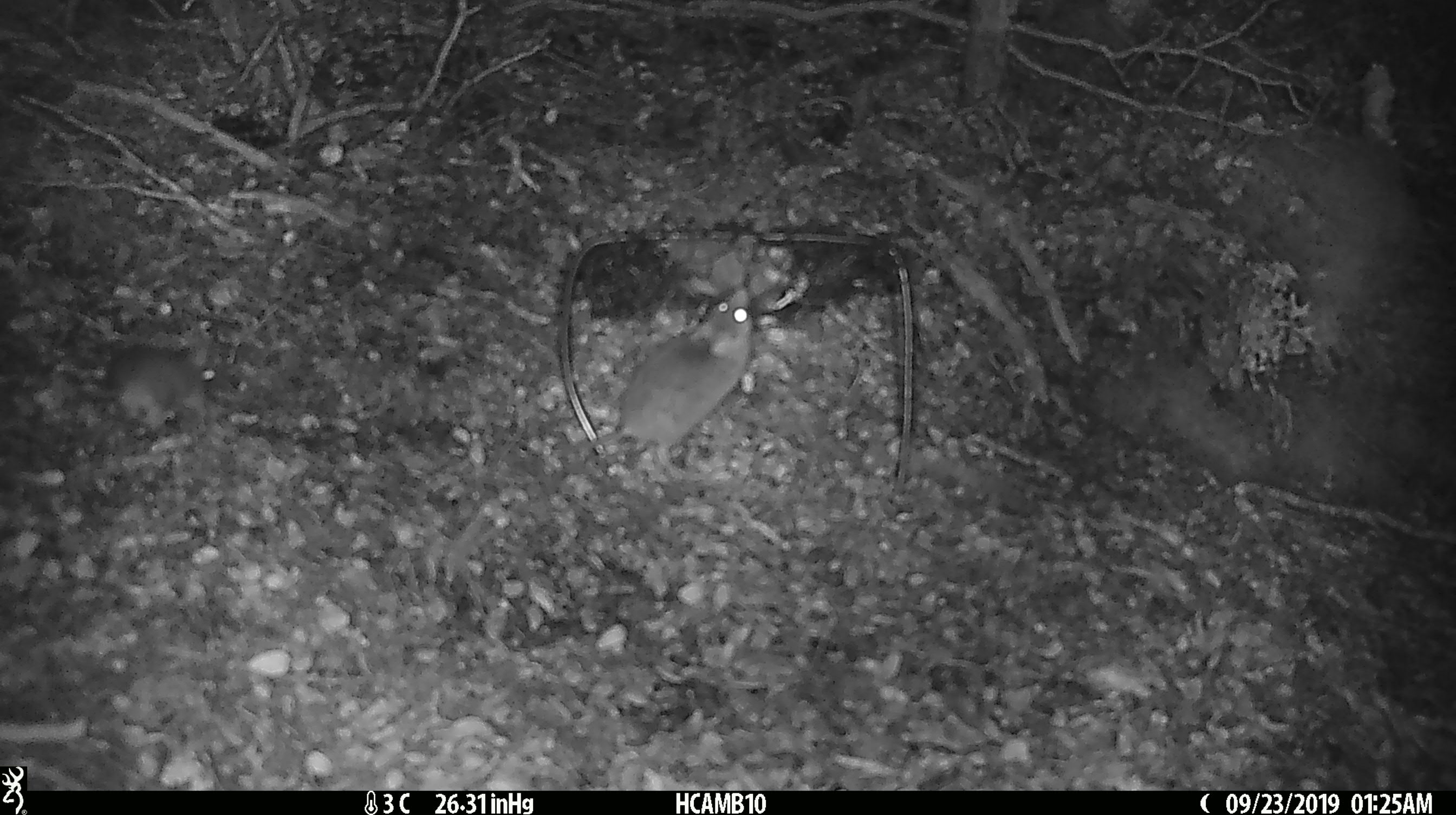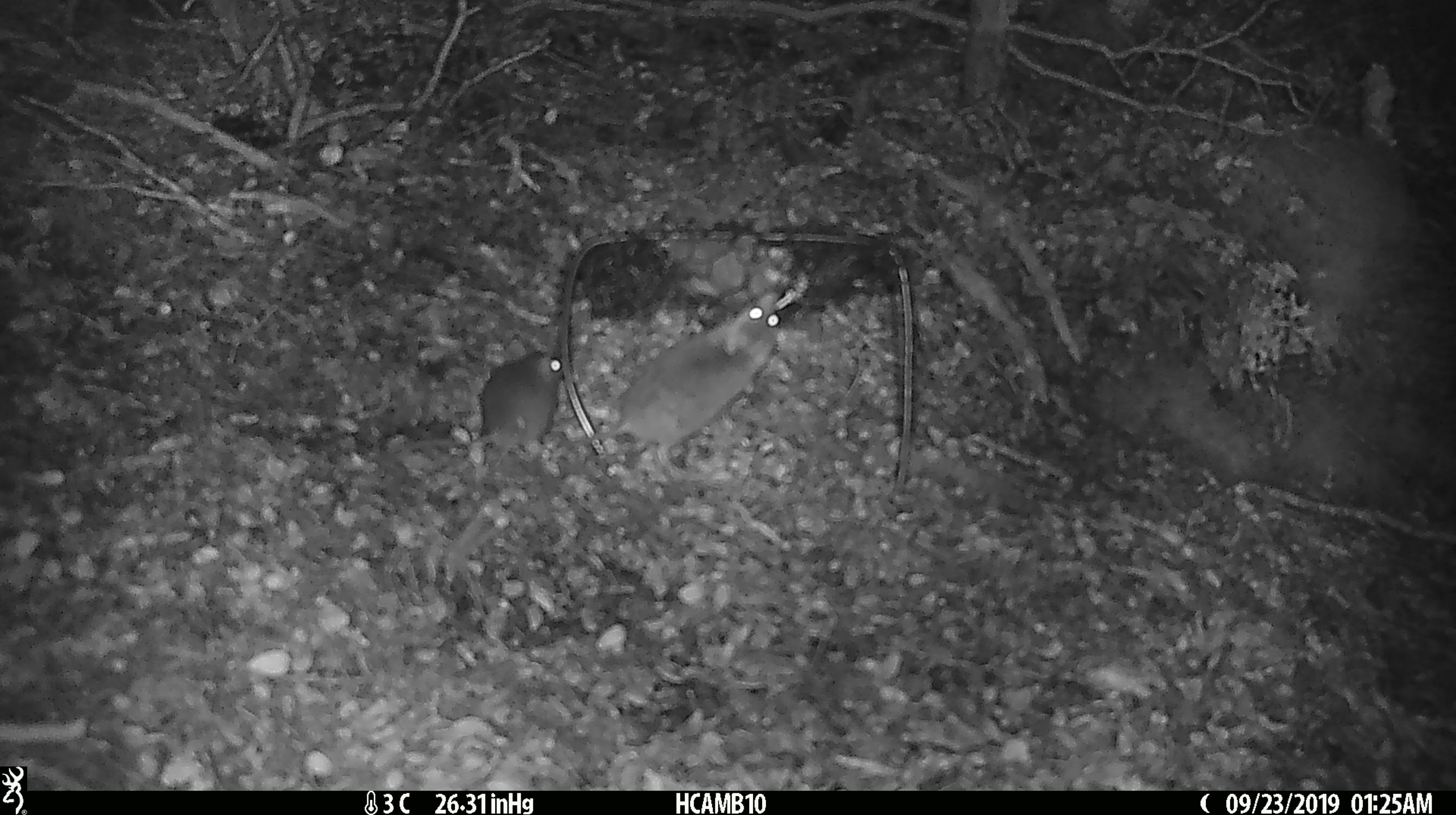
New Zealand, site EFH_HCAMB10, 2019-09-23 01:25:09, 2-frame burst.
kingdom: Animalia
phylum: Chordata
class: Mammalia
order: Rodentia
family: Muridae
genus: Mus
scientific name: Mus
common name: mouse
Mouse (Mus).